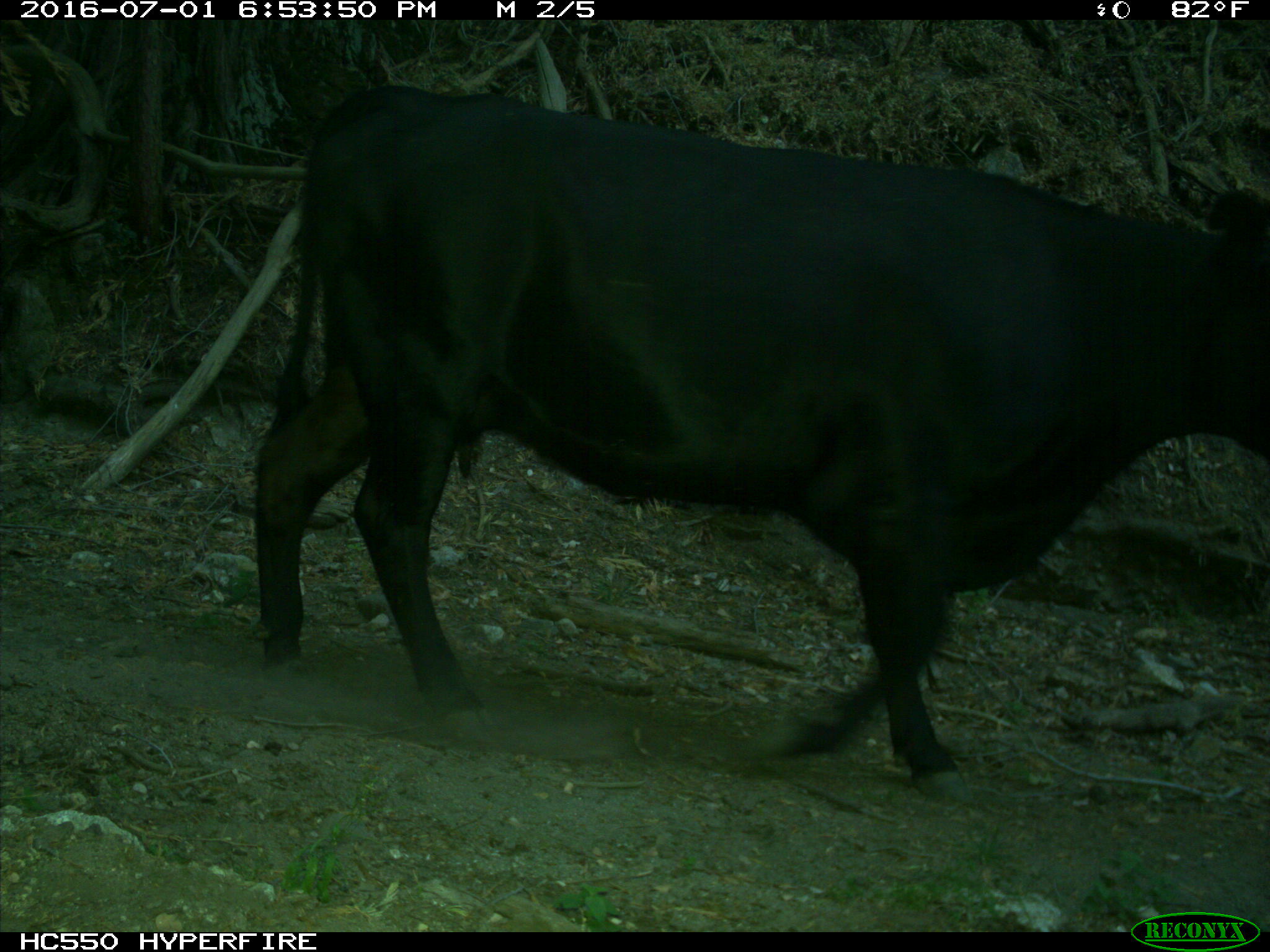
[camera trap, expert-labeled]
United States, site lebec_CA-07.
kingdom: Animalia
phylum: Chordata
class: Mammalia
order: Artiodactyla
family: Bovidae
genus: Bos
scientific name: Bos taurus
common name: domestic cow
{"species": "Bos taurus (domestic cow)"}